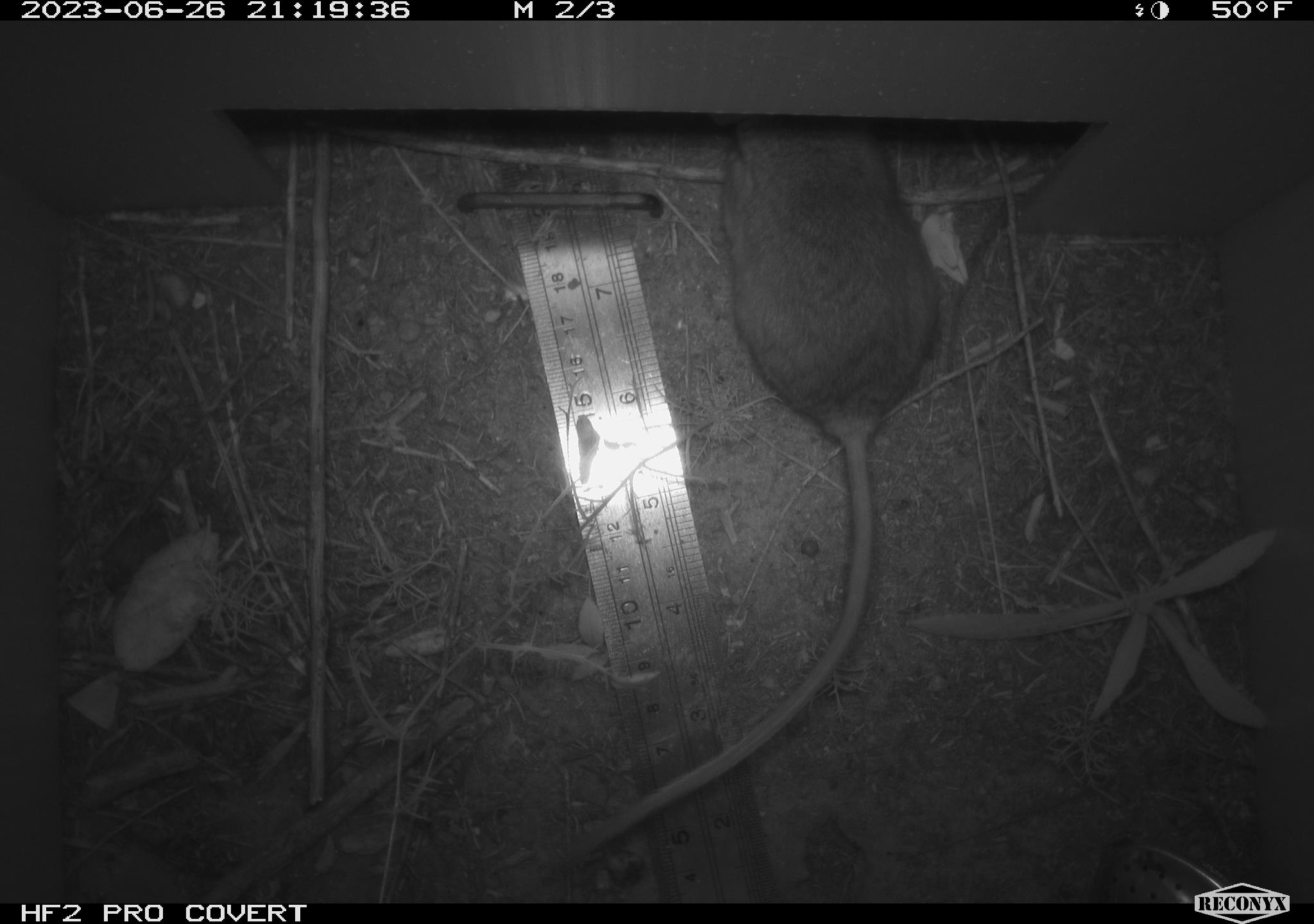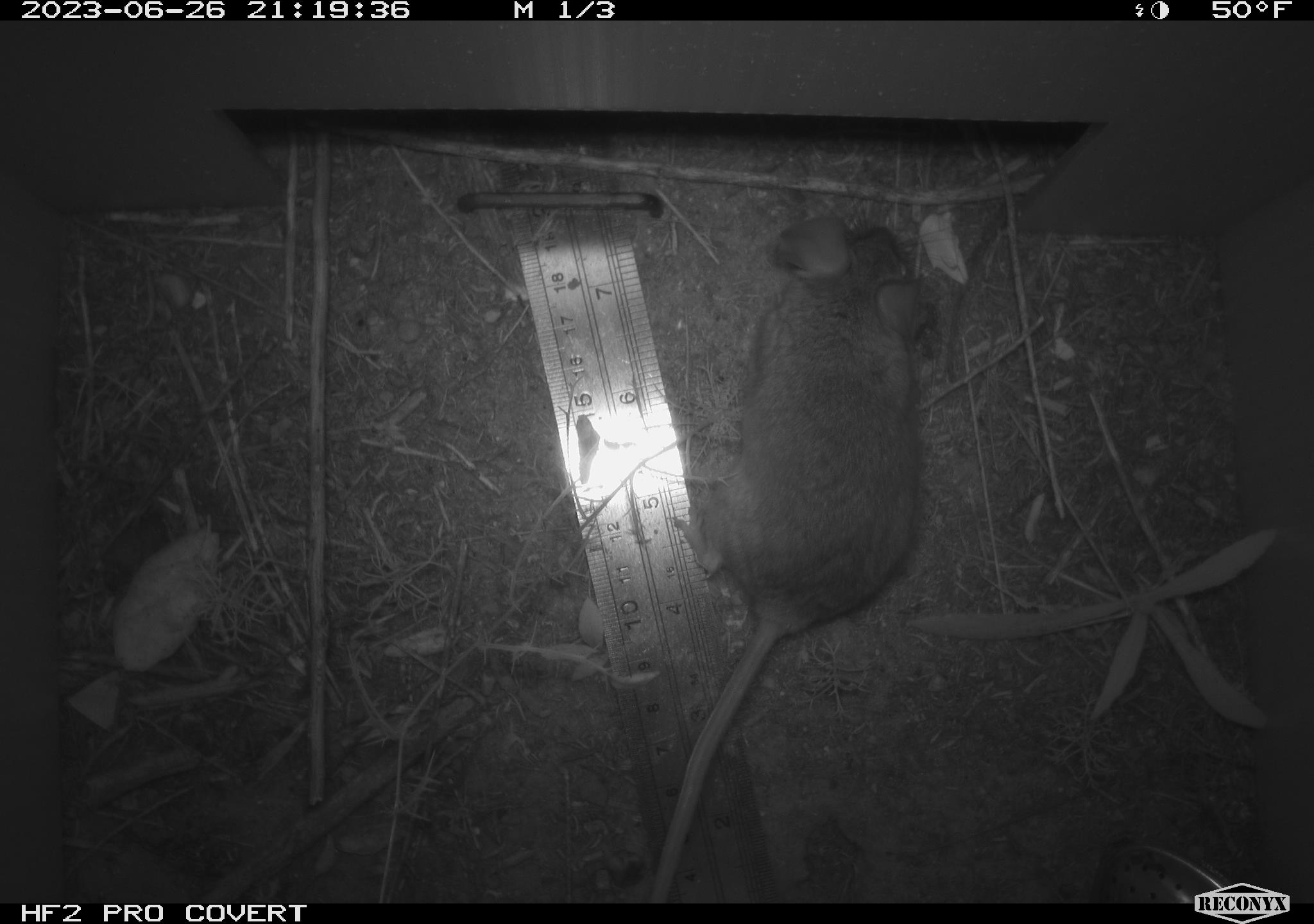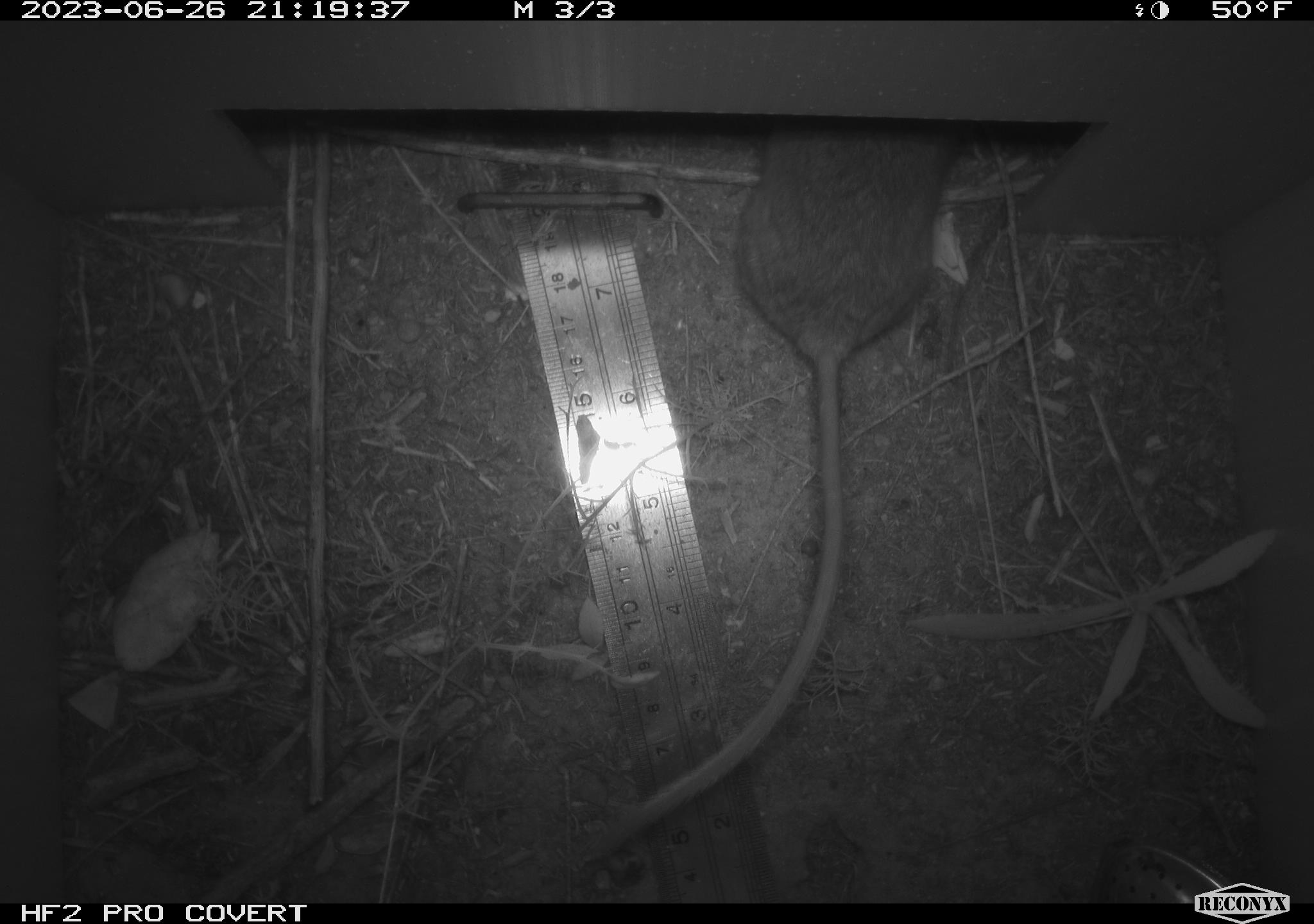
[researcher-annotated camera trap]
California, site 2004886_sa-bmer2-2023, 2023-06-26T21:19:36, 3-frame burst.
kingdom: Animalia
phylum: Chordata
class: Mammalia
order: Rodentia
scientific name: Rodentia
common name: mouse species